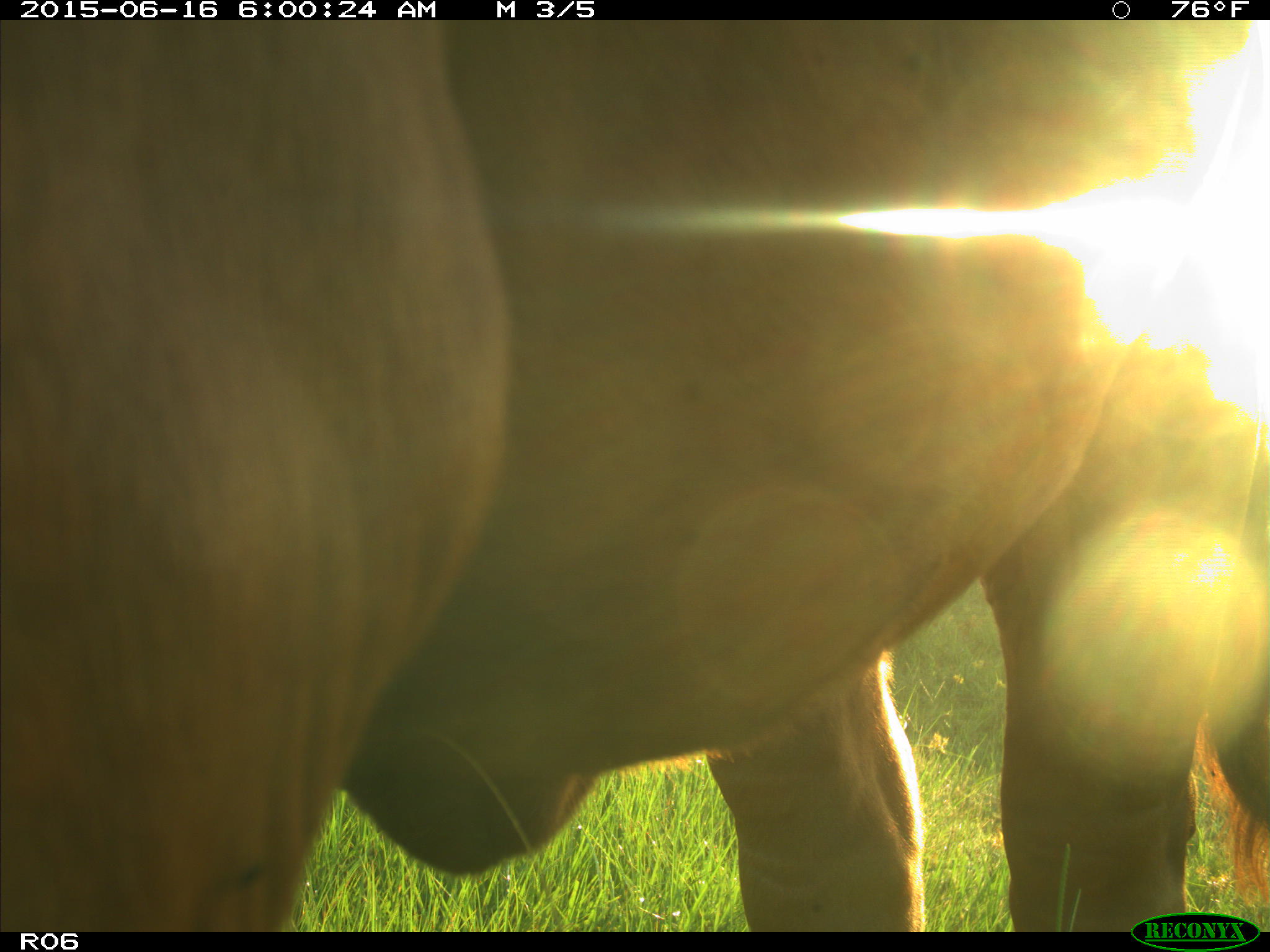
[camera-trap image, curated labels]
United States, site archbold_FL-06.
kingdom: Animalia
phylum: Chordata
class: Mammalia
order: Artiodactyla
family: Bovidae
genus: Bos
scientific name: Bos taurus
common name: domestic cow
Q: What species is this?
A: Bos taurus (domestic cow).